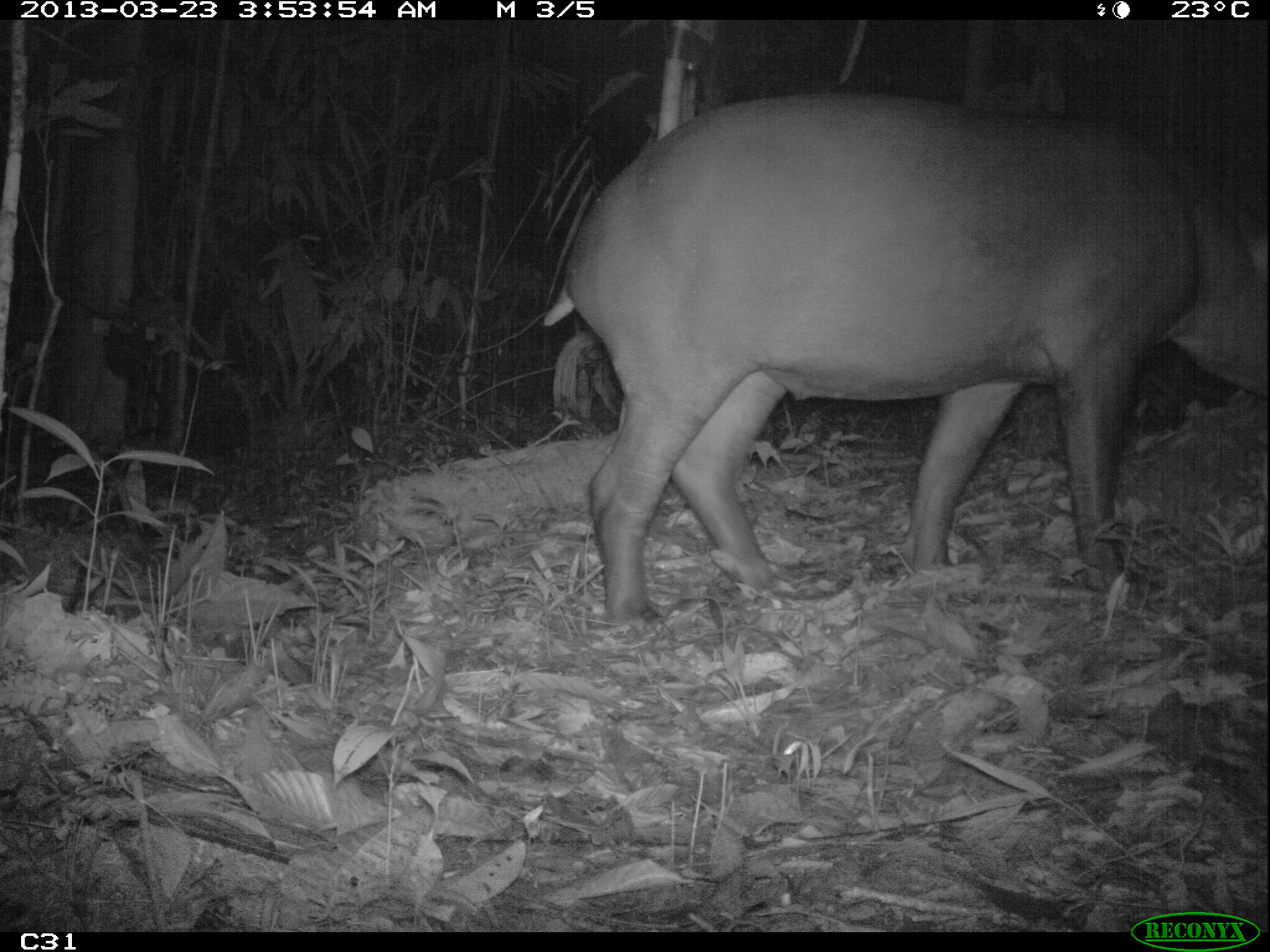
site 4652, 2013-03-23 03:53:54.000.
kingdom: Animalia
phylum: Chordata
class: Mammalia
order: Perissodactyla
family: Tapiridae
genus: Tapirus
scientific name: Tapirus terrestris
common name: south american tapir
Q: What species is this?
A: Tapirus terrestris (south american tapir).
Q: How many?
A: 1.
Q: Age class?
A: Adult.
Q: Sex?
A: Female.